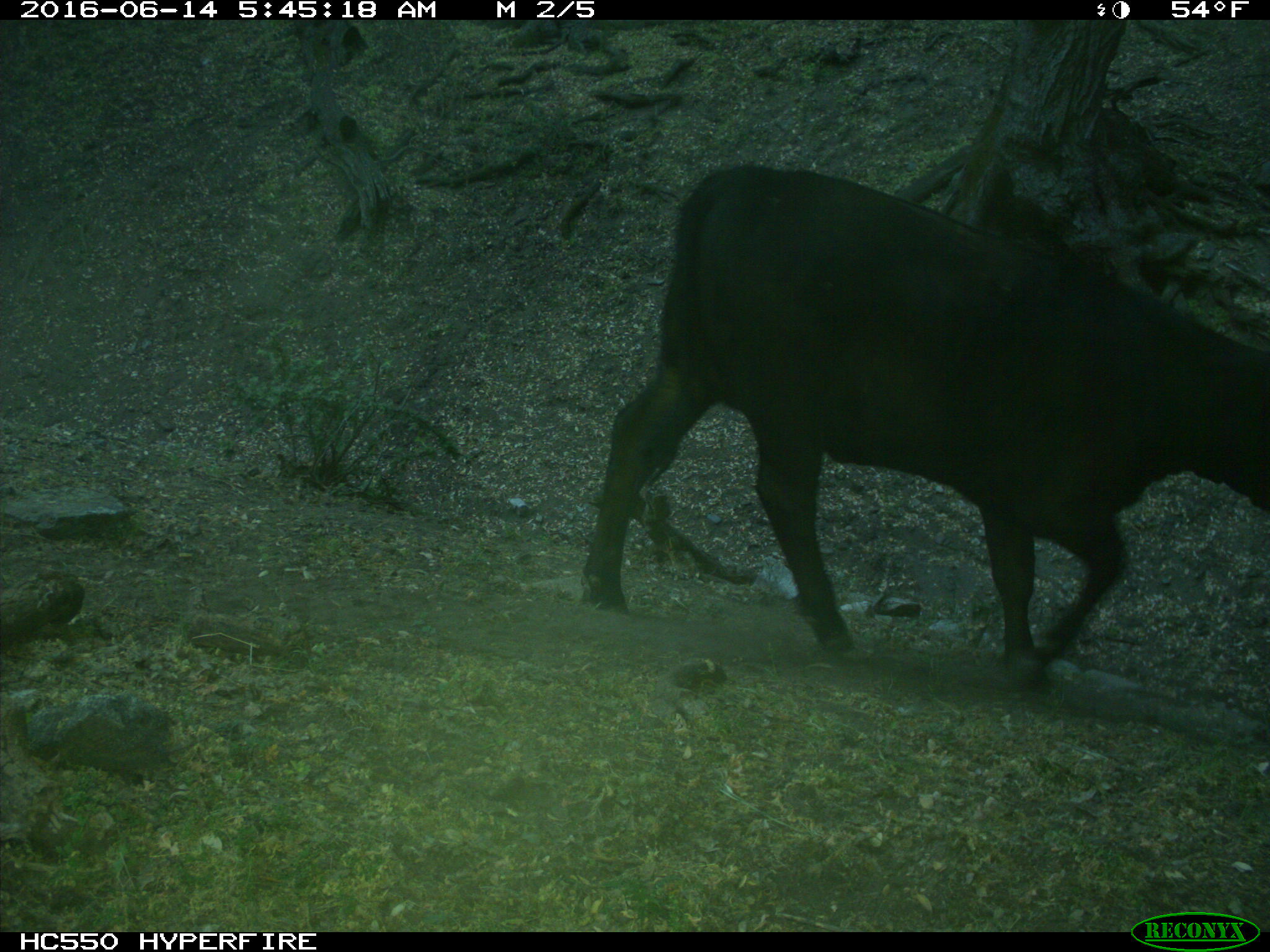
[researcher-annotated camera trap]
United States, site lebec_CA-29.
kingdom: Animalia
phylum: Chordata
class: Mammalia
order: Artiodactyla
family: Bovidae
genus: Bos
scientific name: Bos taurus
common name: domestic cow